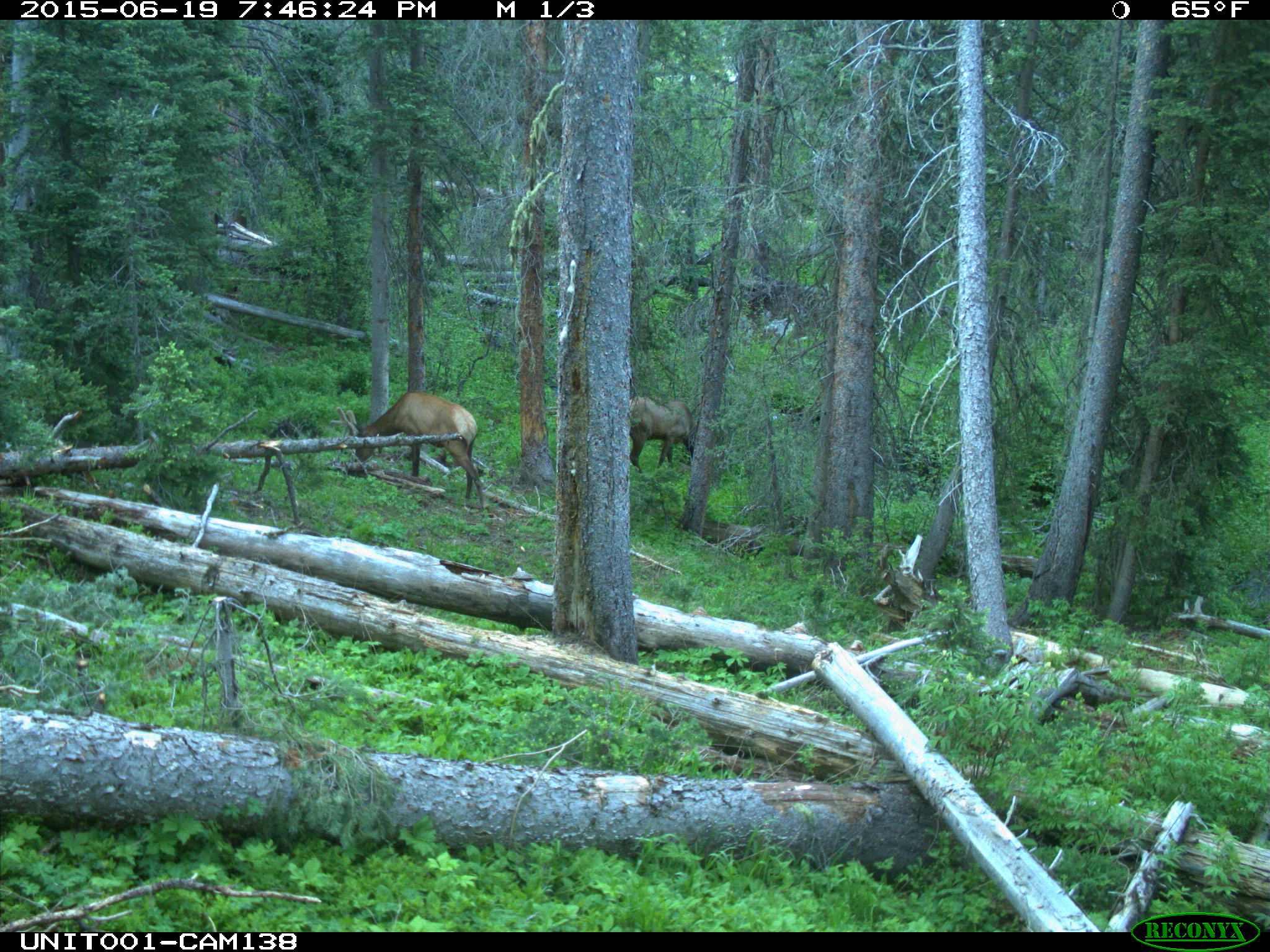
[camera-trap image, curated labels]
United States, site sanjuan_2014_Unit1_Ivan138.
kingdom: Animalia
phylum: Chordata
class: Mammalia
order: Artiodactyla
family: Cervidae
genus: Cervus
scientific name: Cervus elaphus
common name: red deer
Cervus elaphus (red deer).